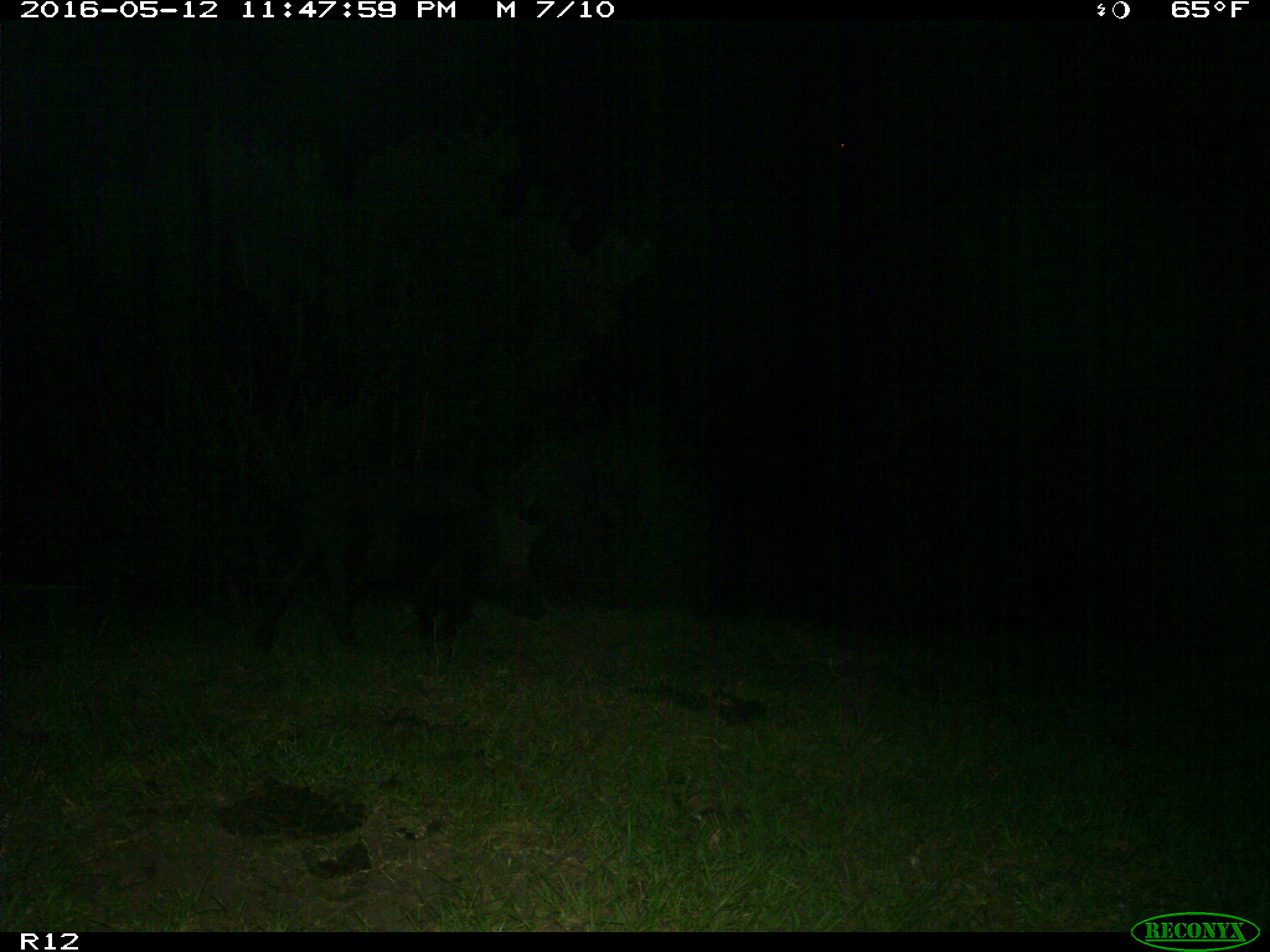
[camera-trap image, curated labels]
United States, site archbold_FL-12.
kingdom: Animalia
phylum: Chordata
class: Mammalia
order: Artiodactyla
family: Suidae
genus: Sus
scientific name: Sus scrofa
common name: wild boar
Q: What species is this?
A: Sus scrofa (wild boar).